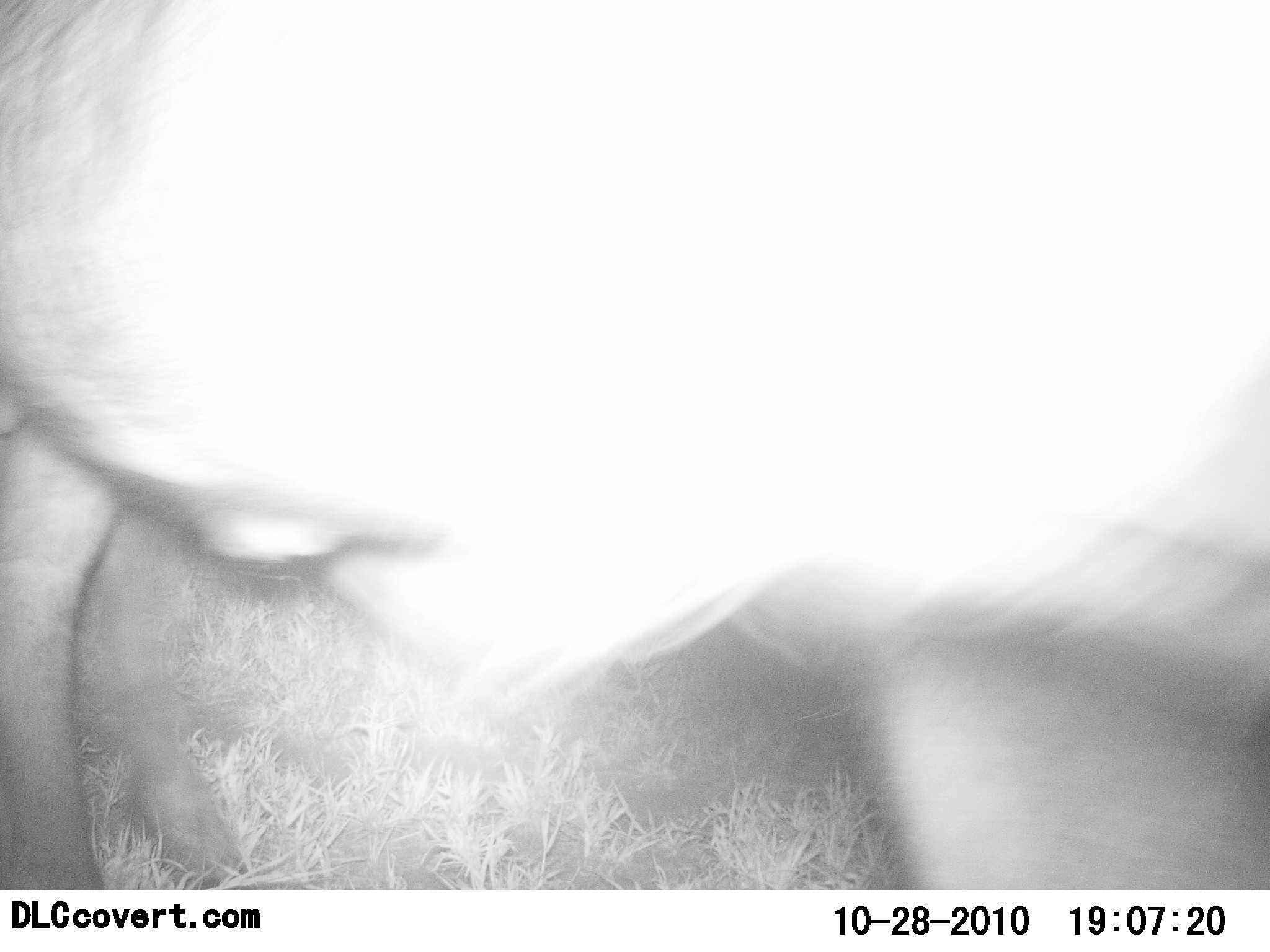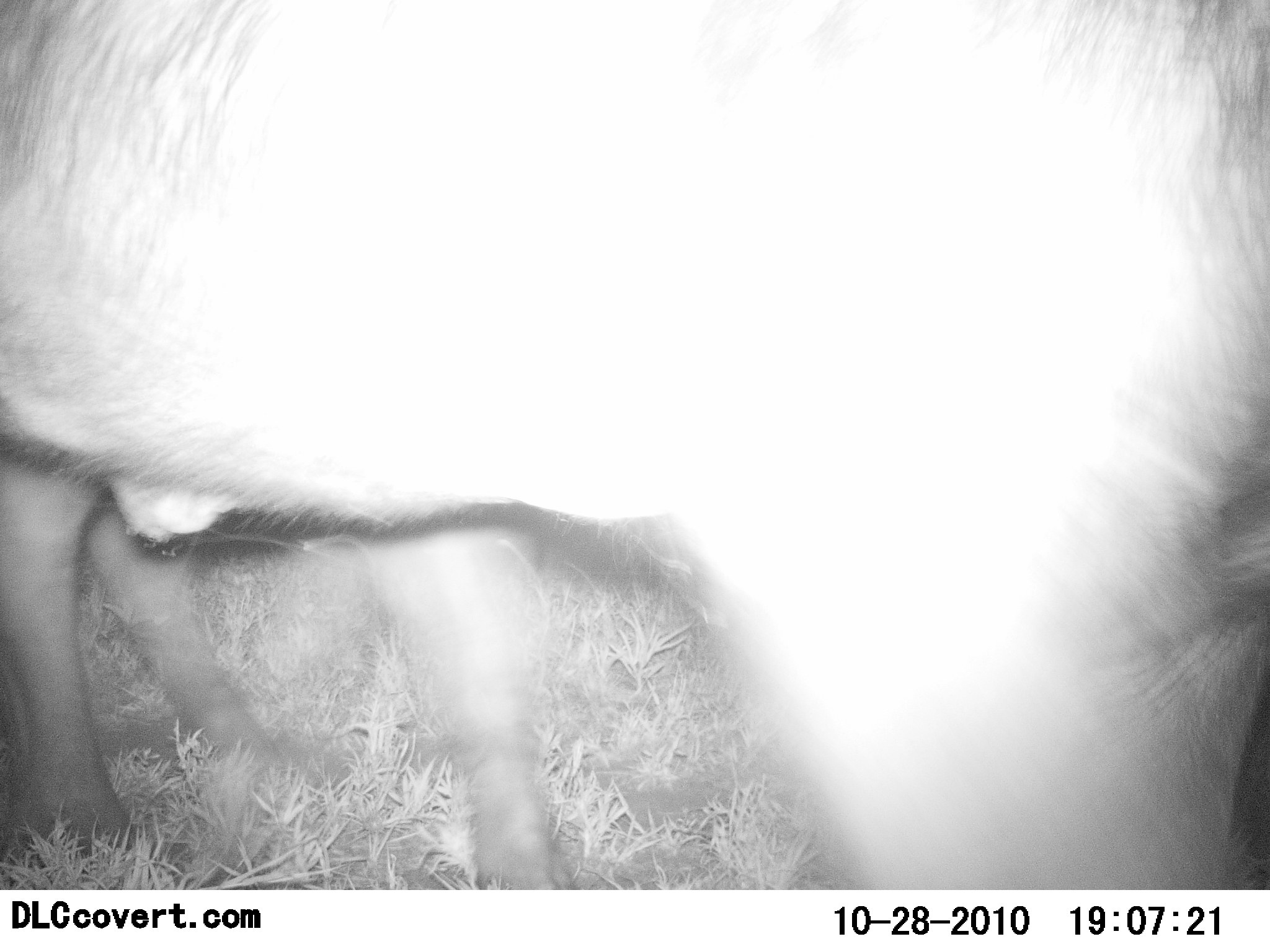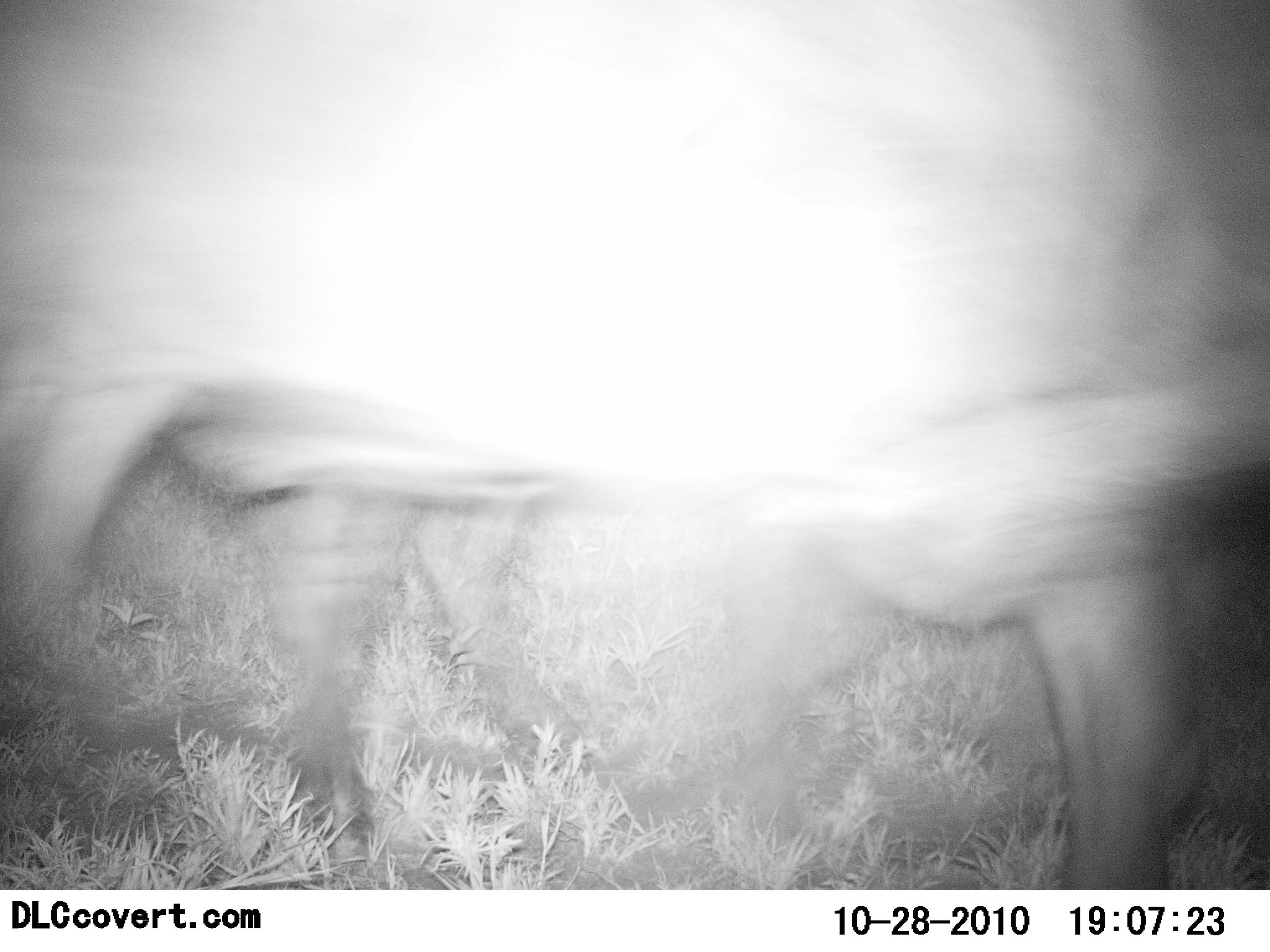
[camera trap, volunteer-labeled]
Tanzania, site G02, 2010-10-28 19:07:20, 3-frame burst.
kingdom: Animalia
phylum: Chordata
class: Mammalia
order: Artiodactyla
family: Bovidae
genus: Syncerus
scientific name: Syncerus caffer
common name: cape buffalo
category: buffalo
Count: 1.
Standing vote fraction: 33%.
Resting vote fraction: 0%.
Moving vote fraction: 67%.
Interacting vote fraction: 0%.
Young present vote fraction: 0%.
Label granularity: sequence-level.